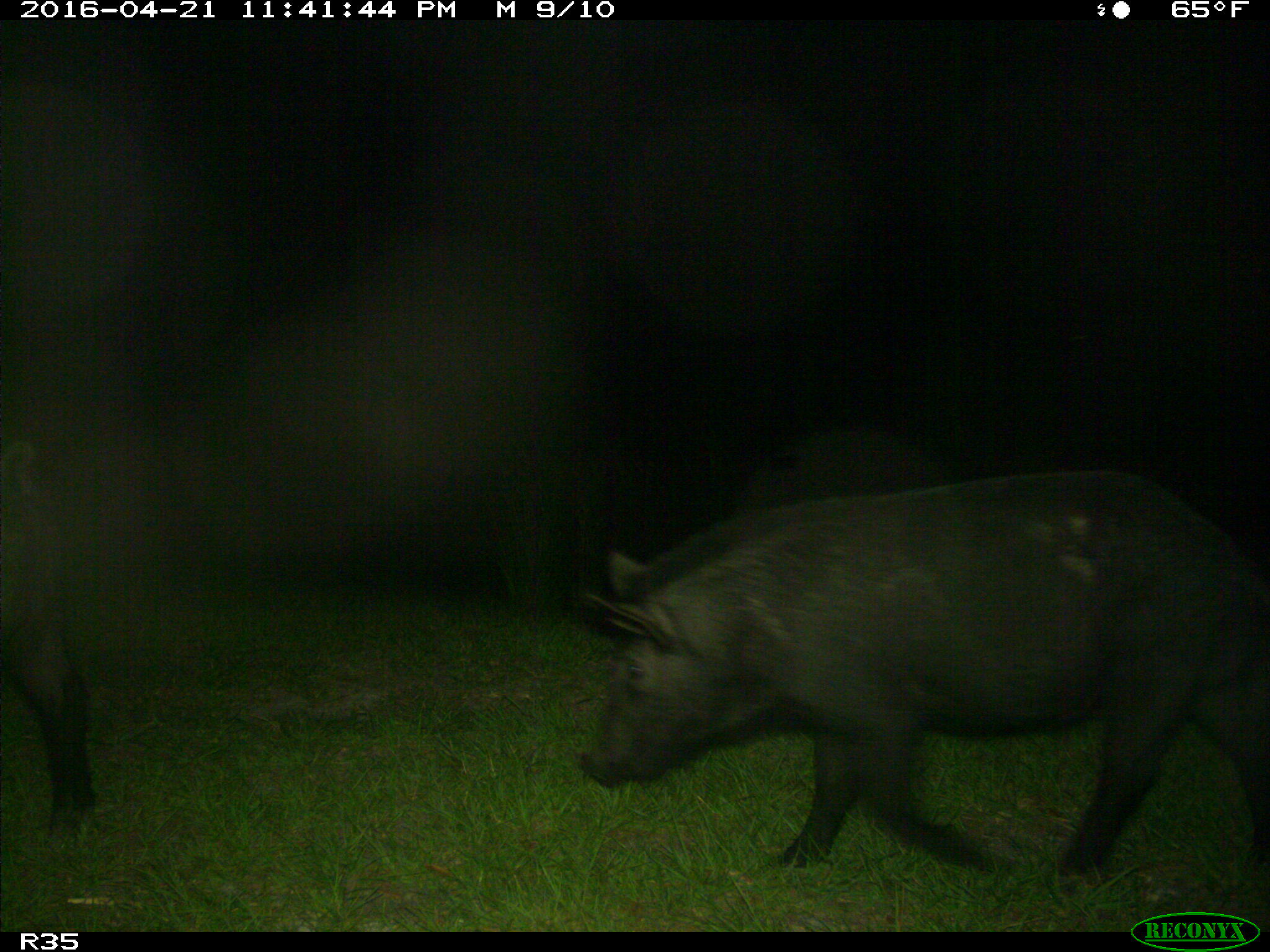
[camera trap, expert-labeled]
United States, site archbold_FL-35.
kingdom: Animalia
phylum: Chordata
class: Mammalia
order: Artiodactyla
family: Suidae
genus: Sus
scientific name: Sus scrofa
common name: wild boar